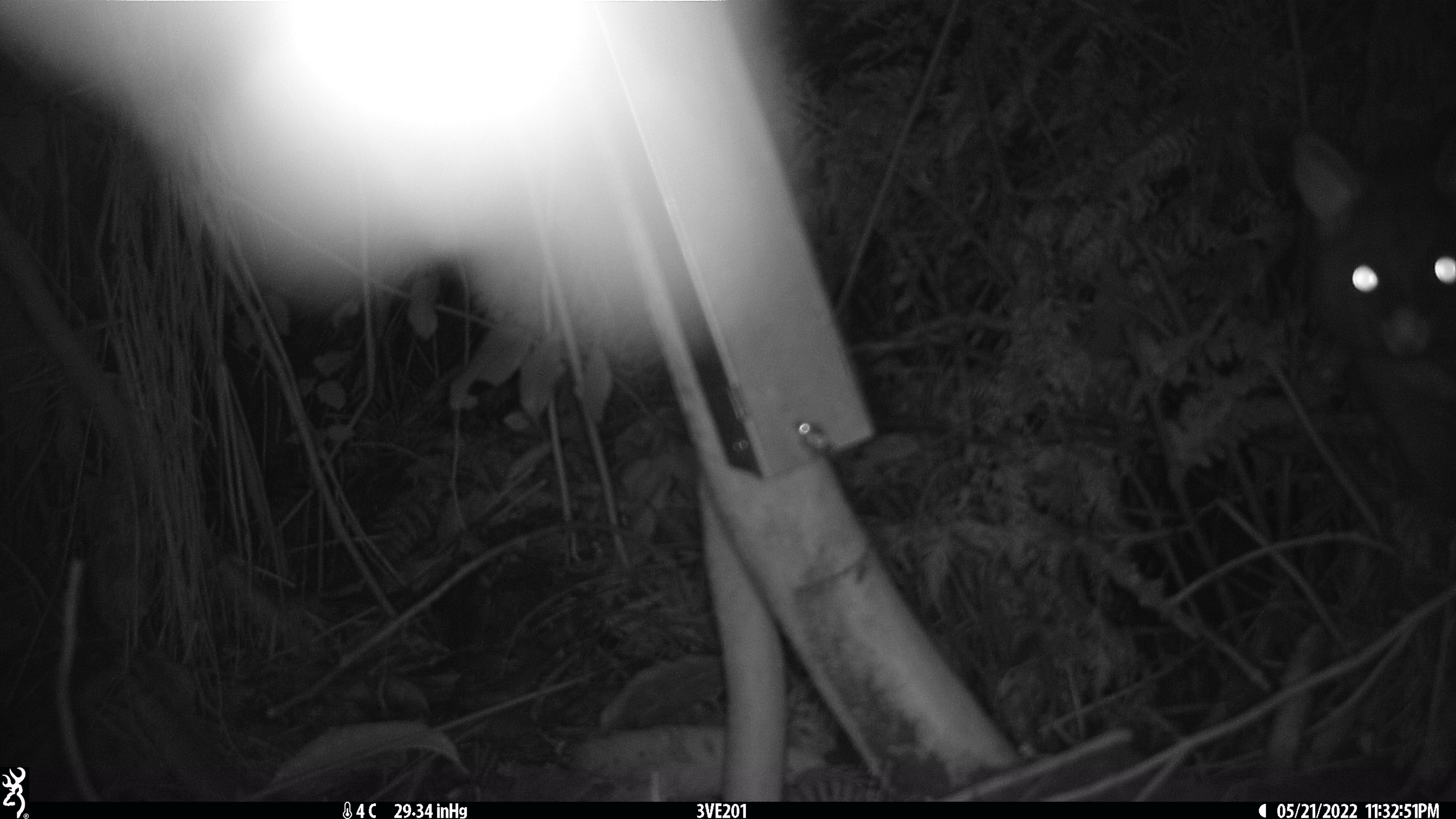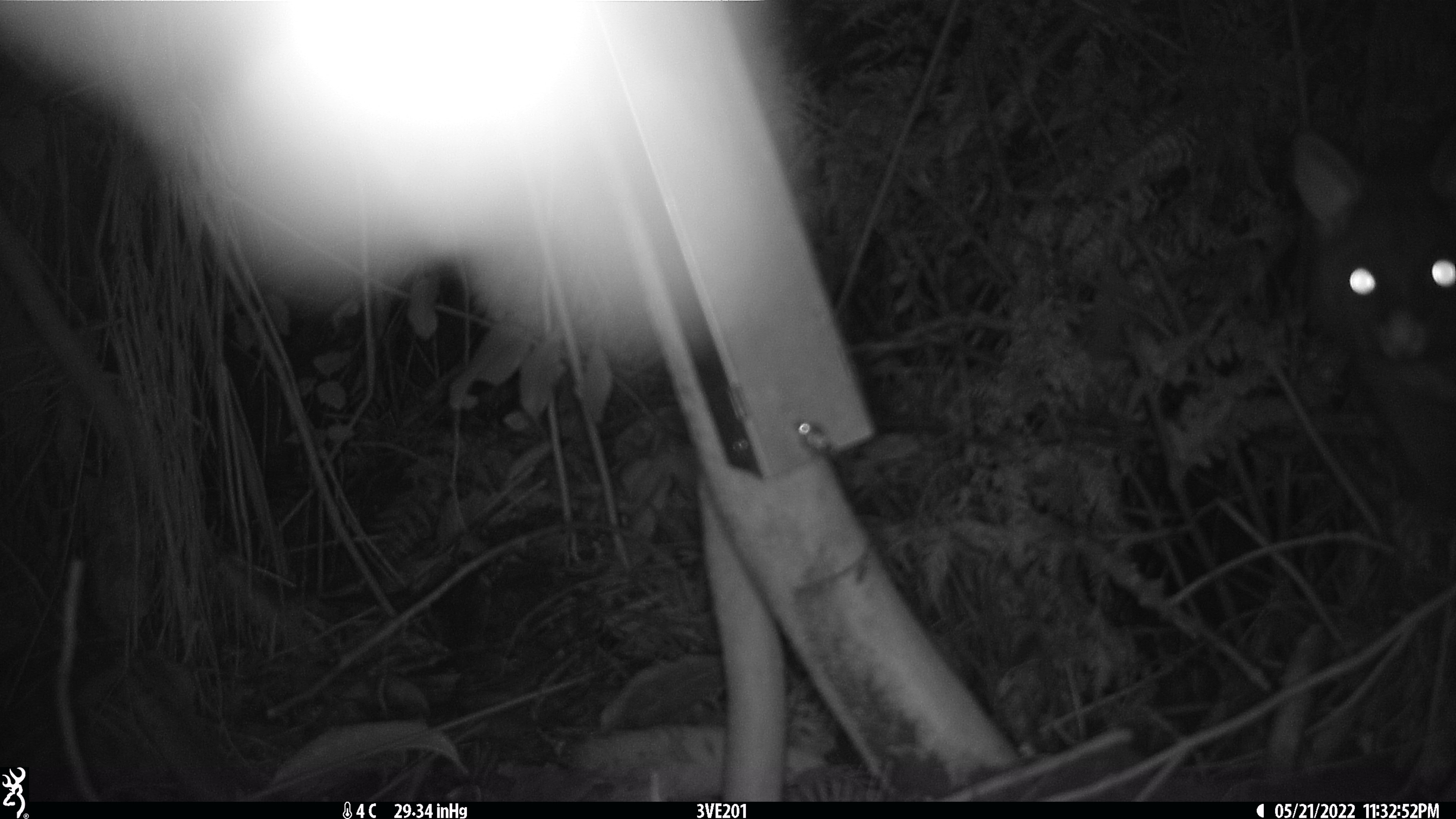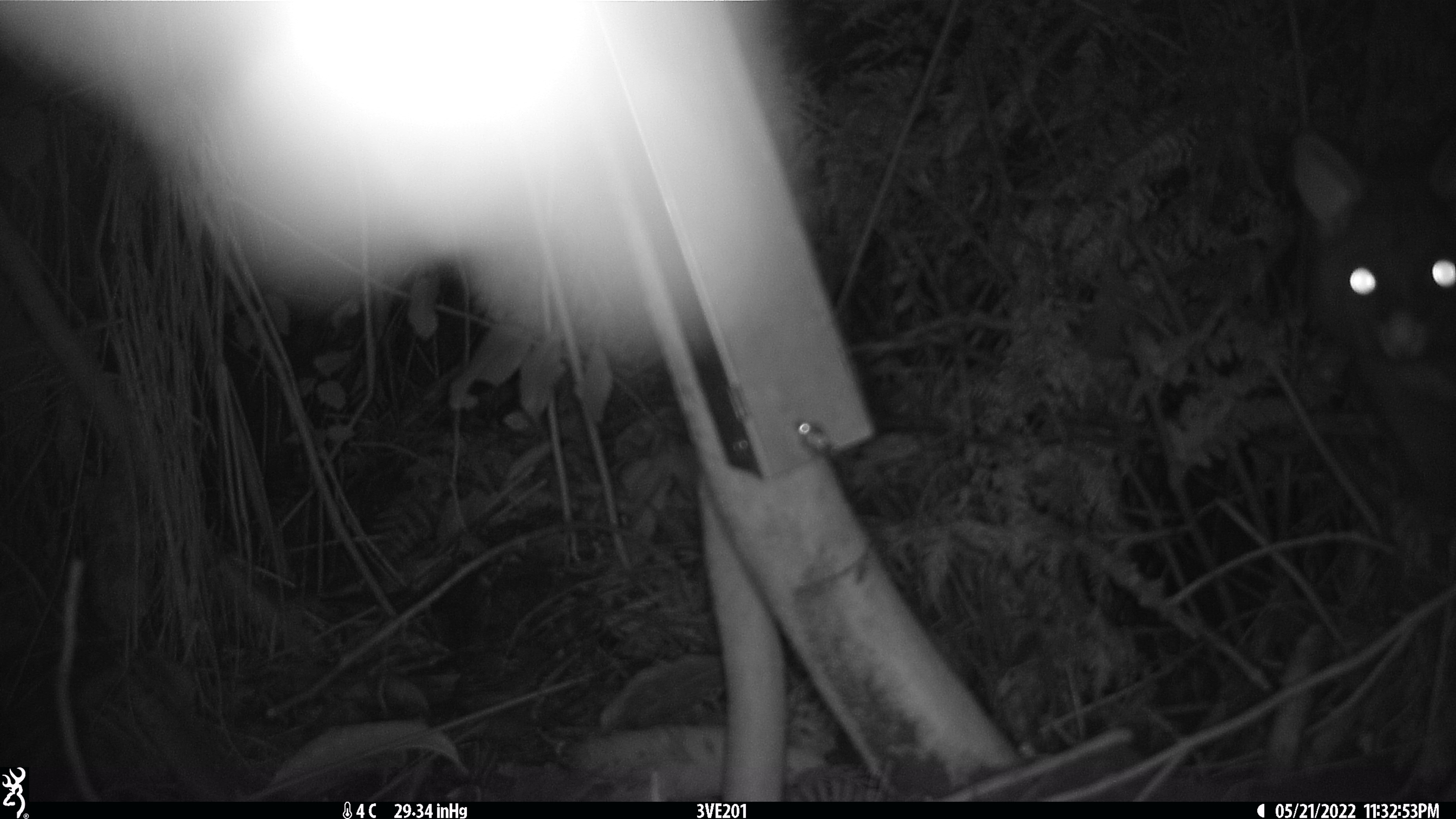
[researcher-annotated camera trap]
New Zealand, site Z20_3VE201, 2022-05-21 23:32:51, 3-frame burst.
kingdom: Animalia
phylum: Chordata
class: Mammalia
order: Diprotodontia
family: Phalangeridae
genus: Trichosurus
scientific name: Trichosurus vulpecula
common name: common brushtail possum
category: possum